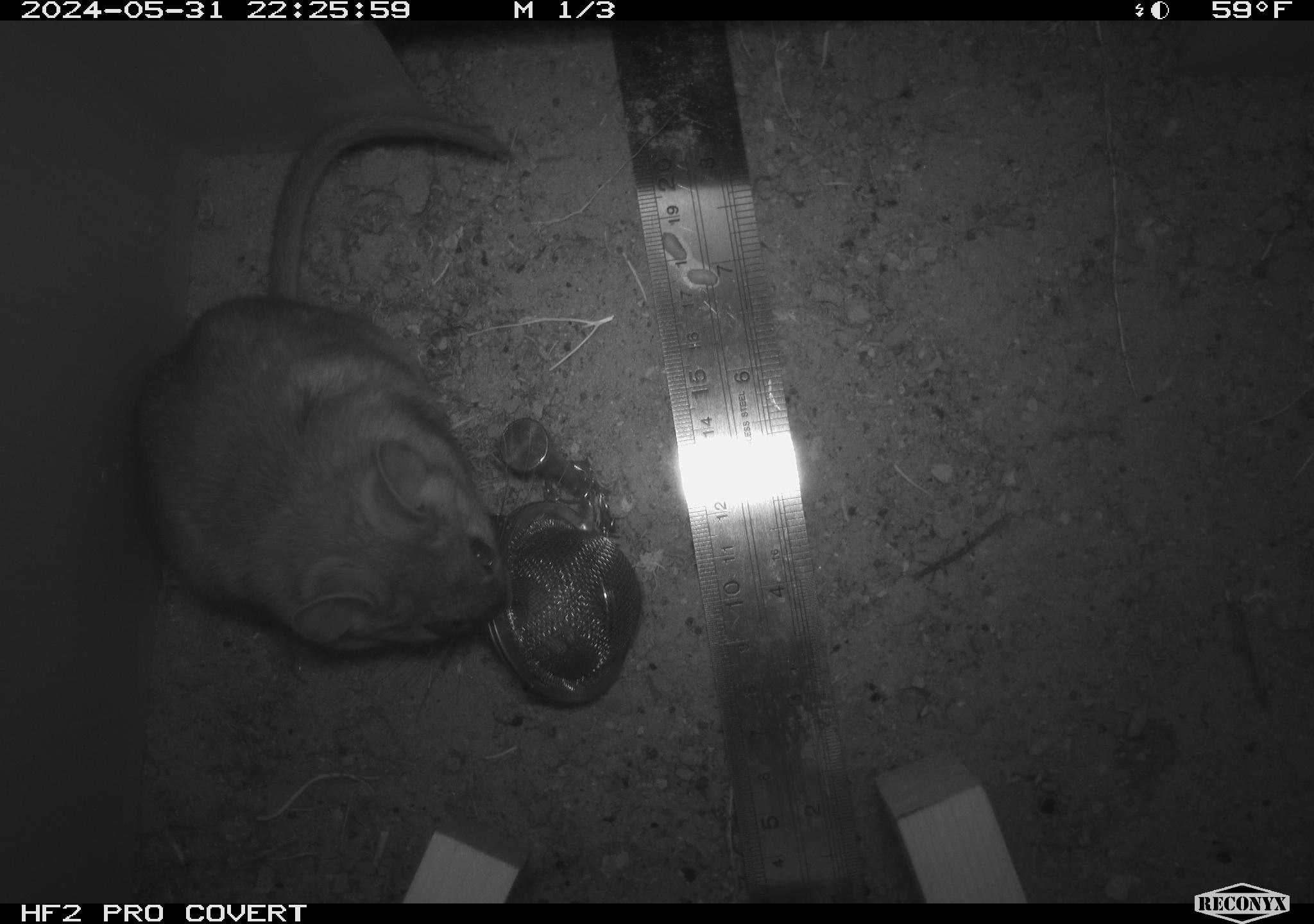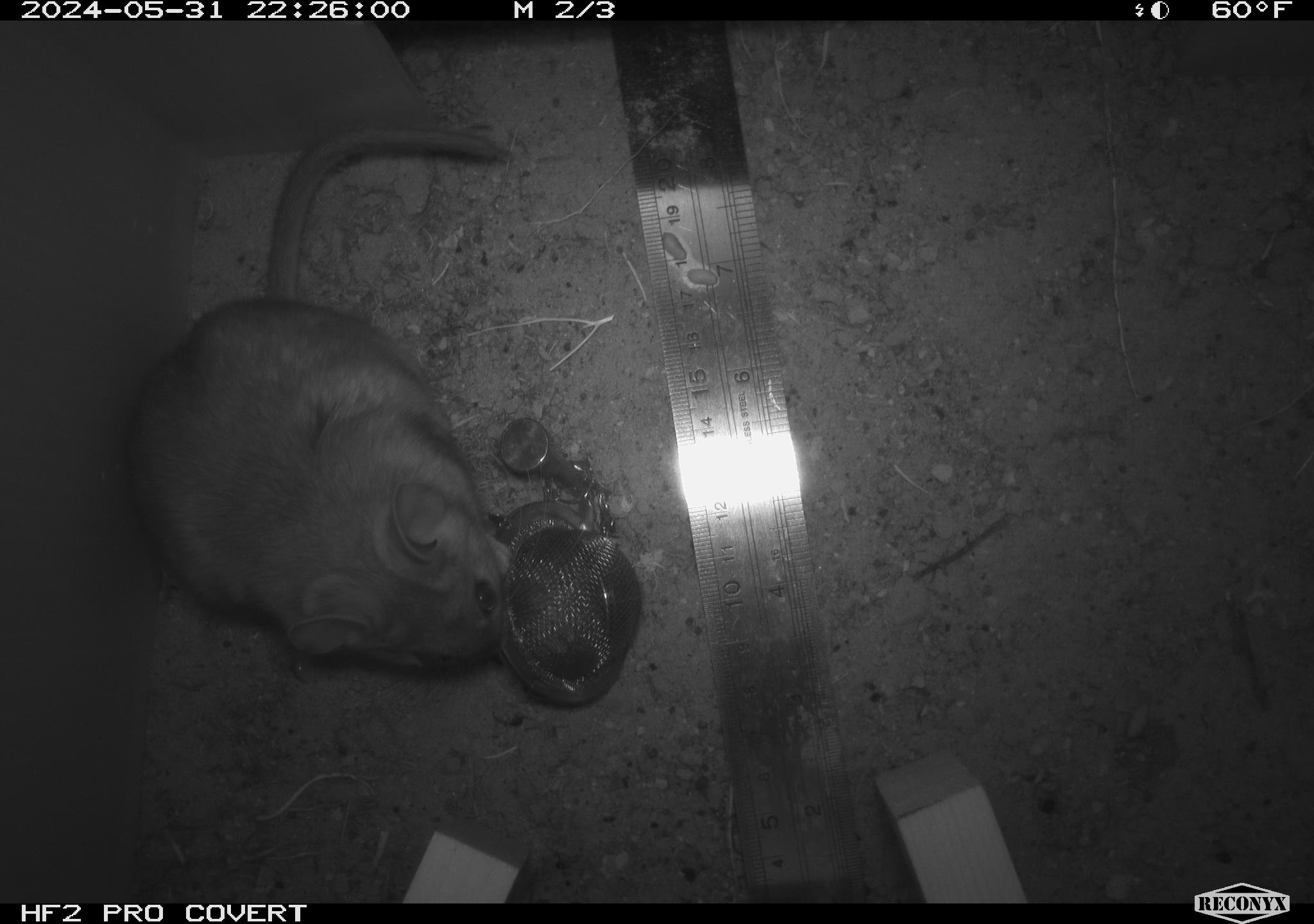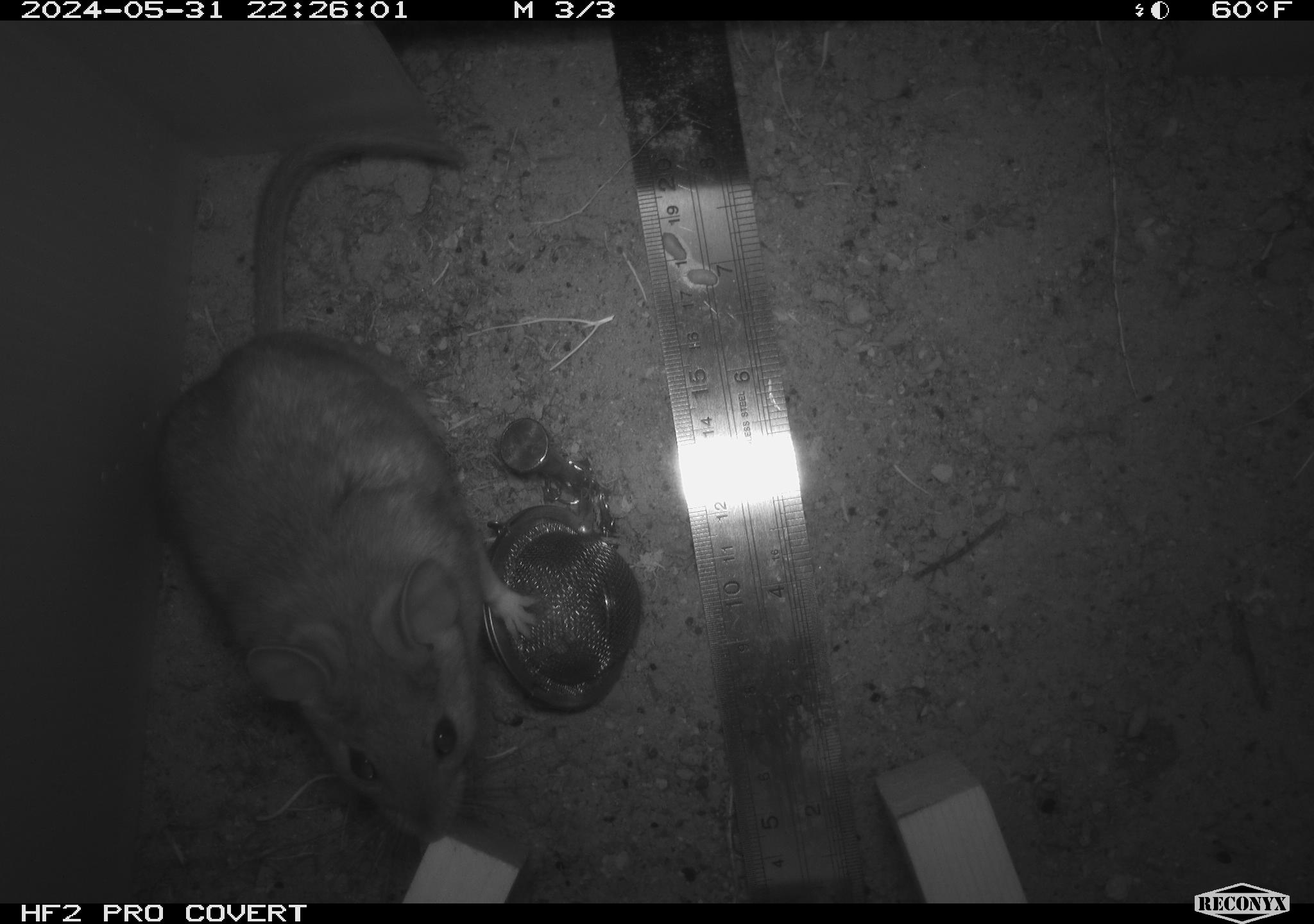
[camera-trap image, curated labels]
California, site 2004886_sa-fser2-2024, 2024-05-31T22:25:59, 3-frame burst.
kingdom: Animalia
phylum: Chordata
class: Mammalia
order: Rodentia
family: Cricetidae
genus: Neotoma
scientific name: Neotoma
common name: pack rat or woodrat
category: neotoma species